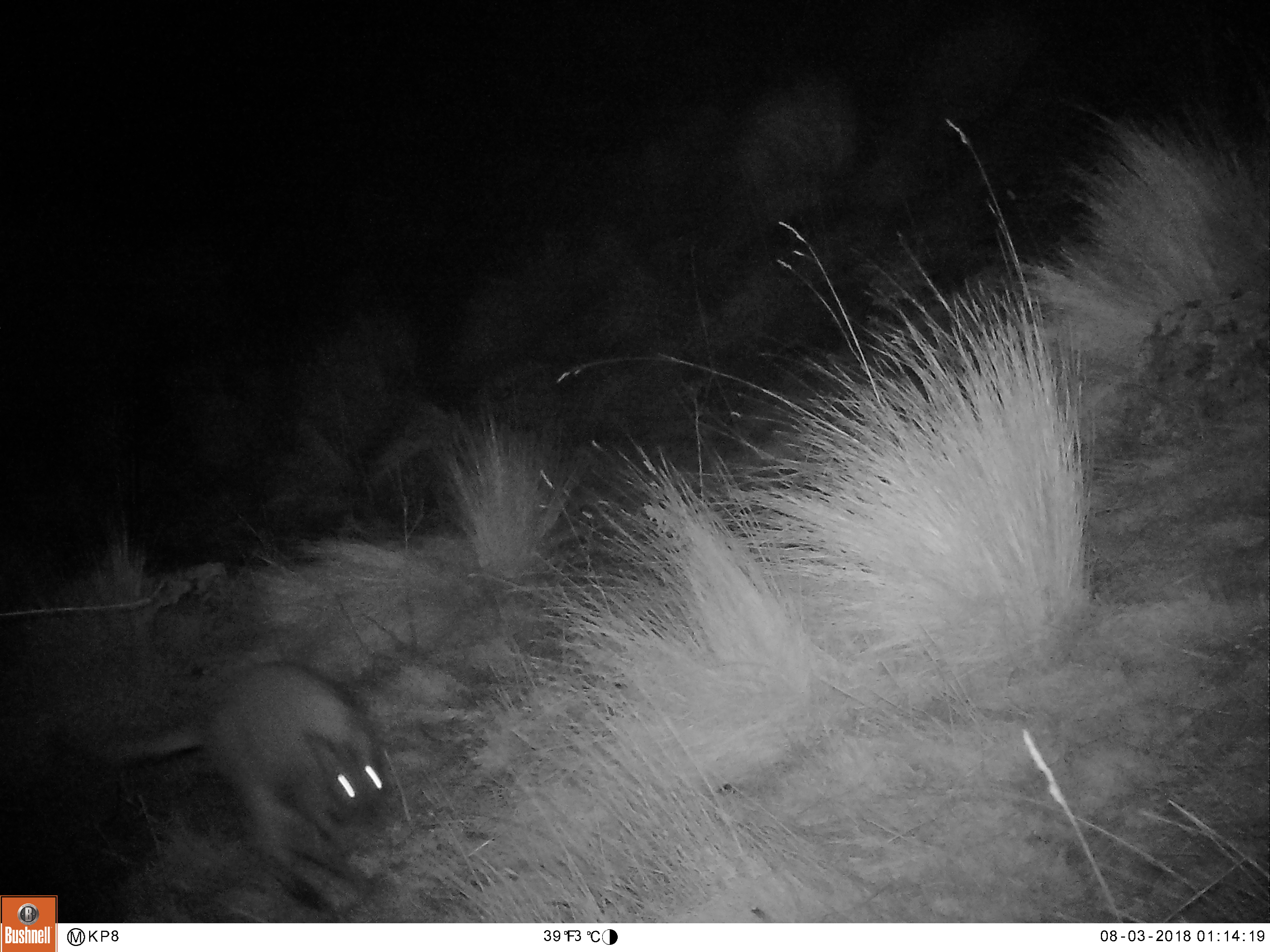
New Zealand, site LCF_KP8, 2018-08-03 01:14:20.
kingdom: Animalia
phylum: Chordata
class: Mammalia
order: Diprotodontia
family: Macropodidae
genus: Notamacropus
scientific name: Notamacropus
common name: wallaby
Wallaby (Notamacropus).